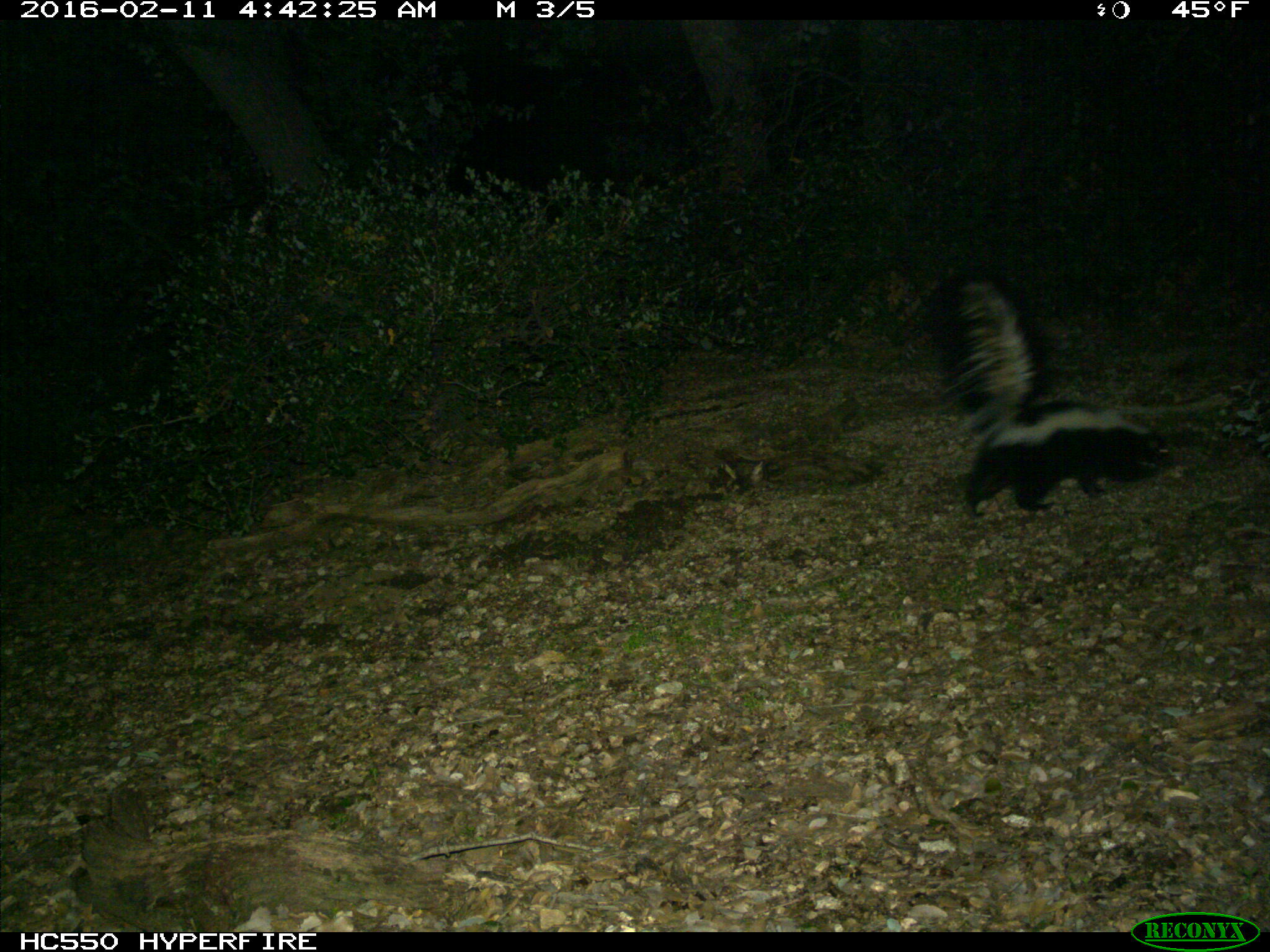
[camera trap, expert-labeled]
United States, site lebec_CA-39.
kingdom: Animalia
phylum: Chordata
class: Mammalia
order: Carnivora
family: Mephitidae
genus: Mephitis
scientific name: Mephitis mephitis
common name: striped skunk